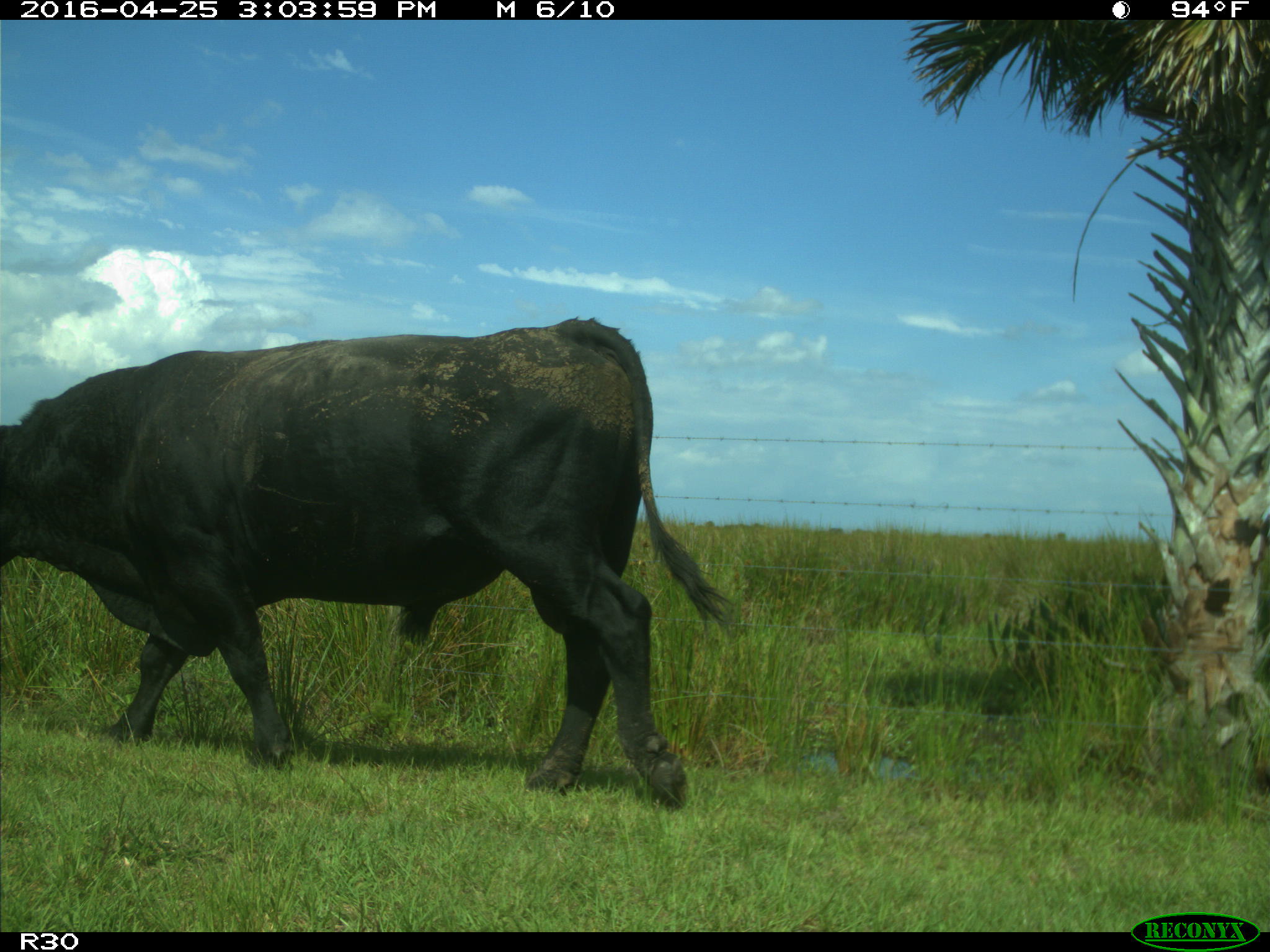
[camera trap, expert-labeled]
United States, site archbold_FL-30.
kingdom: Animalia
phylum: Chordata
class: Mammalia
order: Artiodactyla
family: Bovidae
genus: Bos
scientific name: Bos taurus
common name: domestic cow